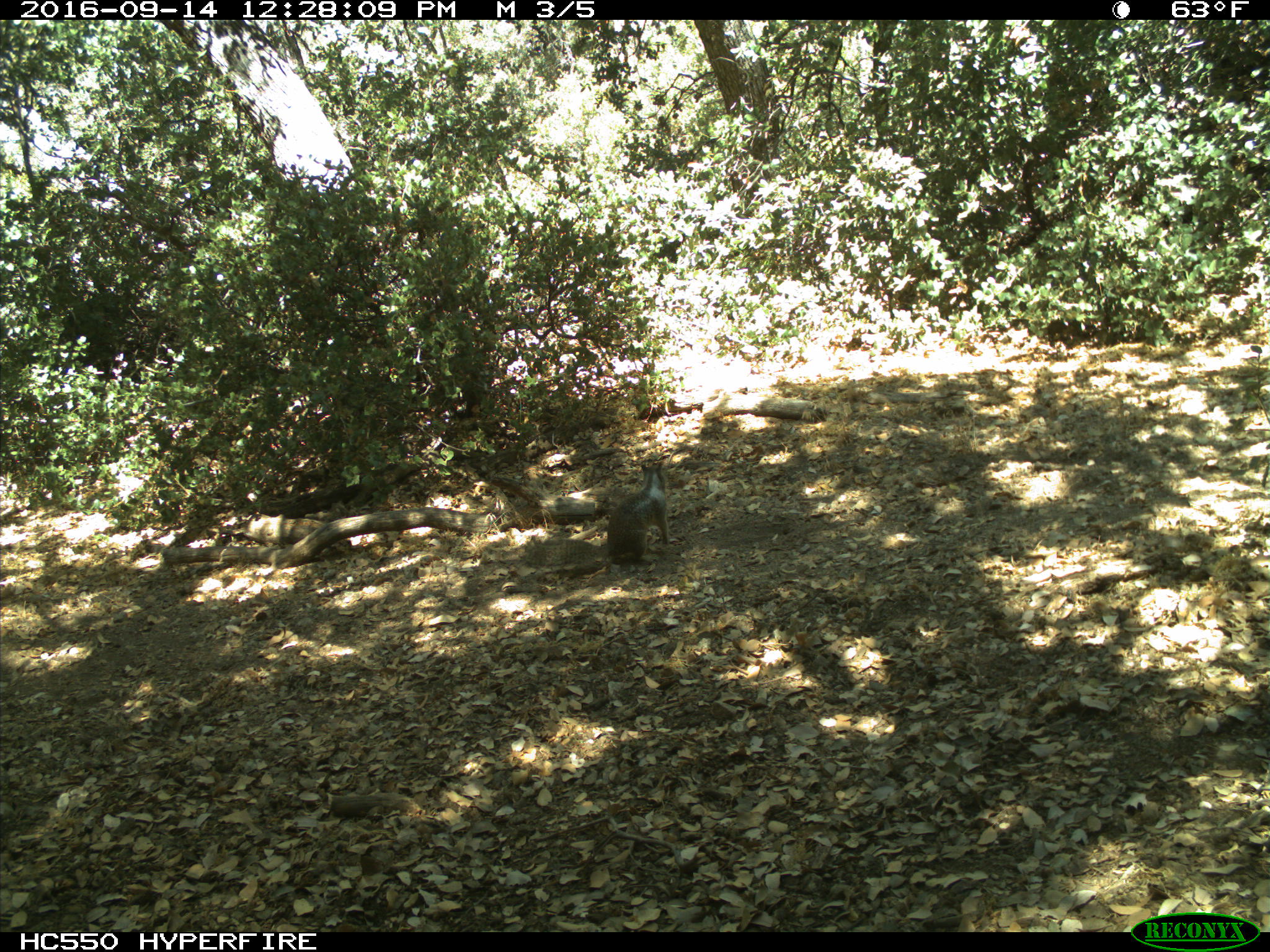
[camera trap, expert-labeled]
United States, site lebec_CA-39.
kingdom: Animalia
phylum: Chordata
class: Mammalia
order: Rodentia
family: Sciuridae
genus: Otospermophilus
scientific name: Otospermophilus beecheyi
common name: california ground squirrel